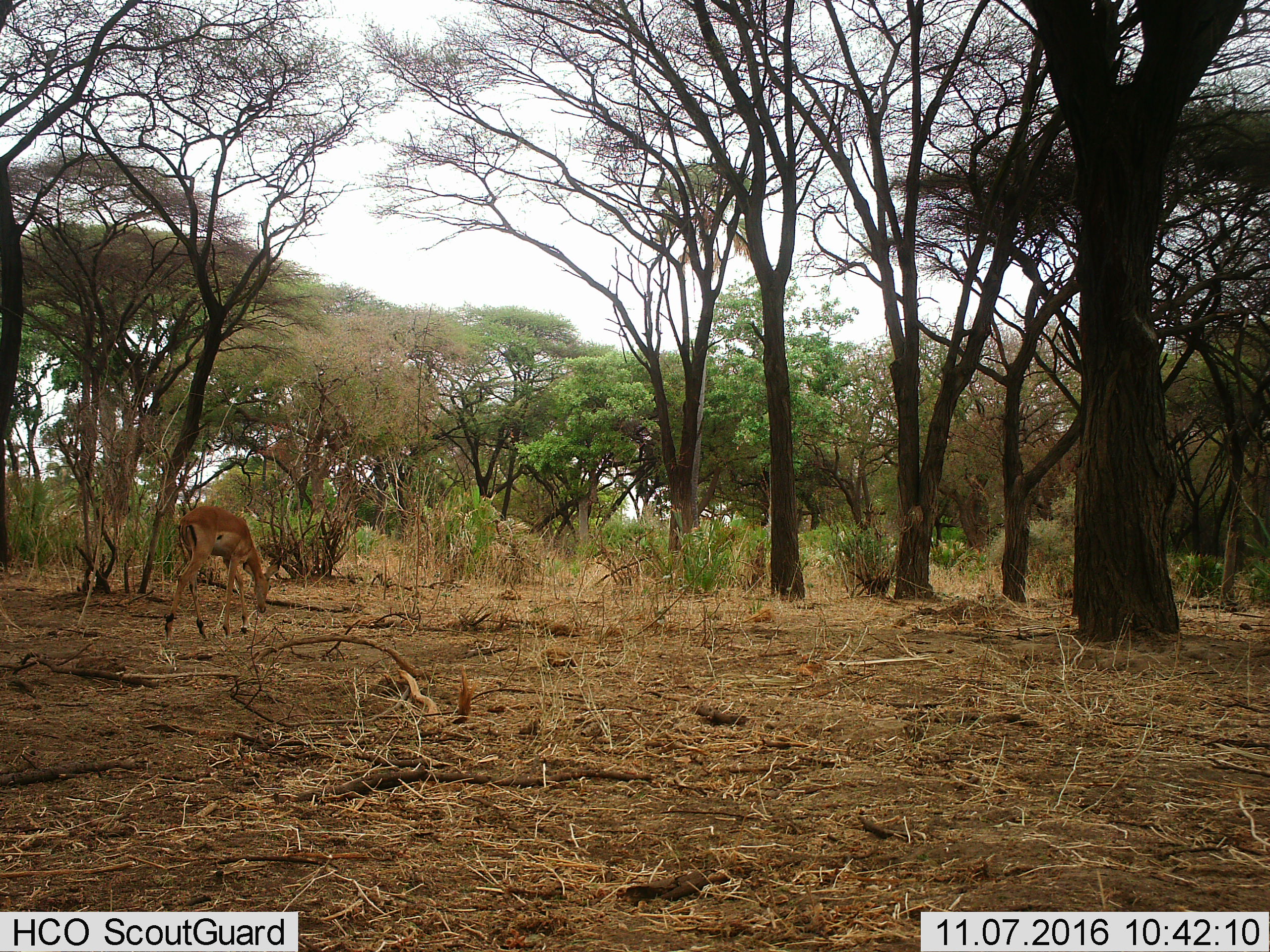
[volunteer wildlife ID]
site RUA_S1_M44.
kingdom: Animalia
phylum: Chordata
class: Mammalia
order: Artiodactyla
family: Bovidae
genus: Aepyceros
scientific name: Aepyceros melampus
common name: impala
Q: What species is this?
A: Impala (Aepyceros melampus).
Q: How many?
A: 1.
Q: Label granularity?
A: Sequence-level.